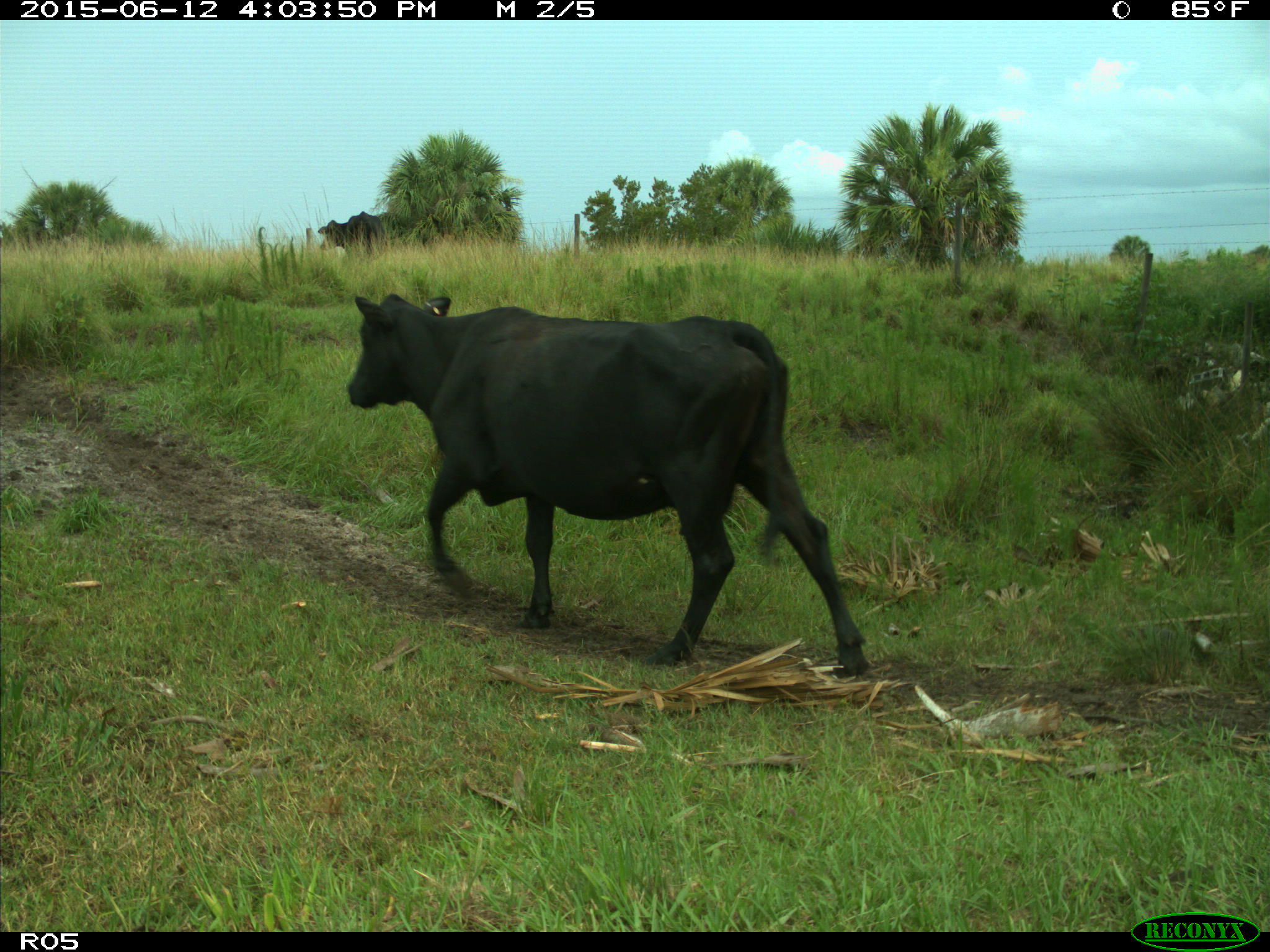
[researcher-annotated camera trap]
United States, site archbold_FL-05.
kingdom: Animalia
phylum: Chordata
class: Mammalia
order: Artiodactyla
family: Bovidae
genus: Bos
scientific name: Bos taurus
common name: domestic cow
Bos taurus (domestic cow).